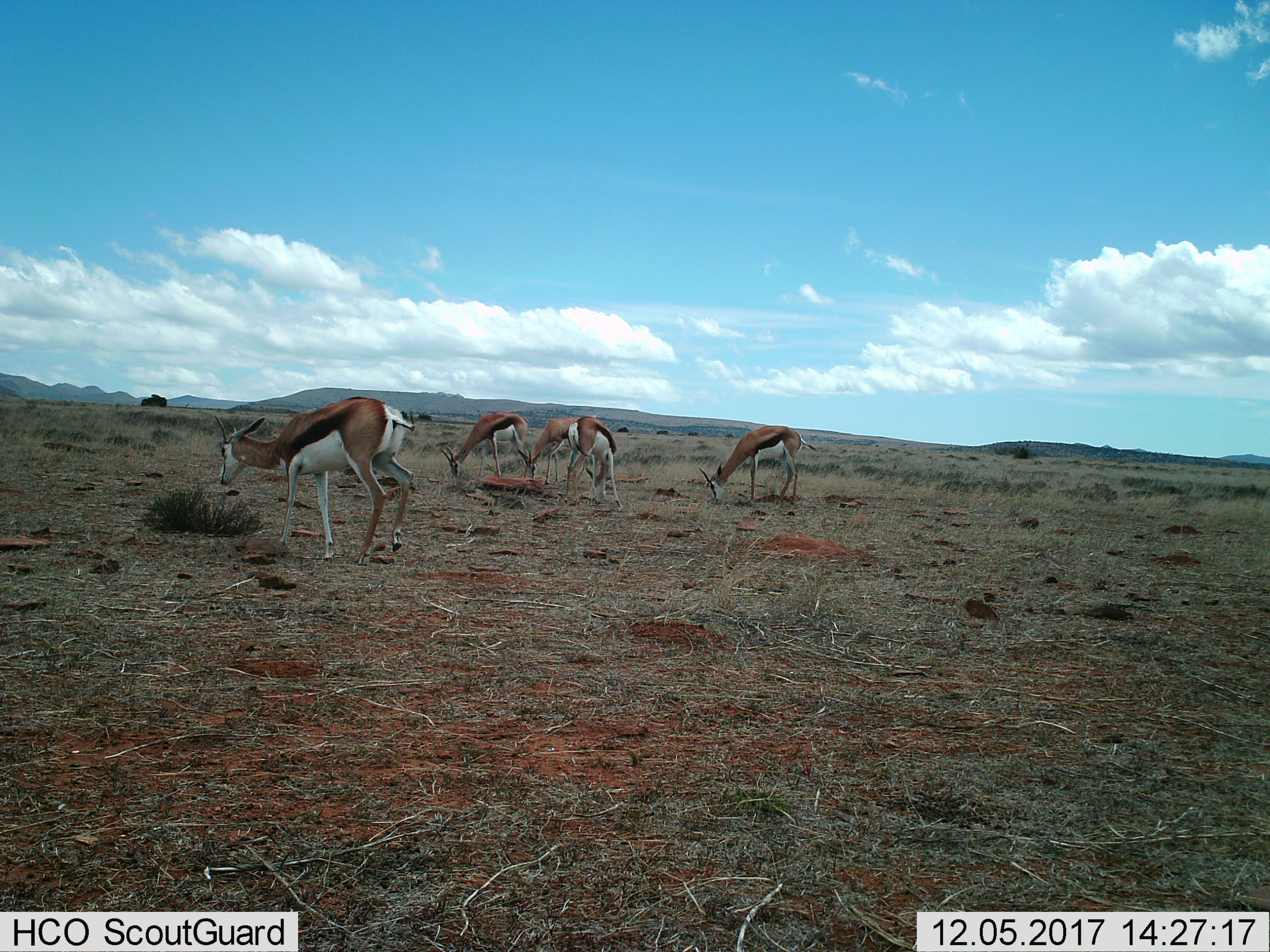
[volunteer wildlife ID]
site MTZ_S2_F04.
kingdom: Animalia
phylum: Chordata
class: Mammalia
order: Artiodactyla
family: Bovidae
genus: Antidorcas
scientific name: Antidorcas marsupialis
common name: springbok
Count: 5.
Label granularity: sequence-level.